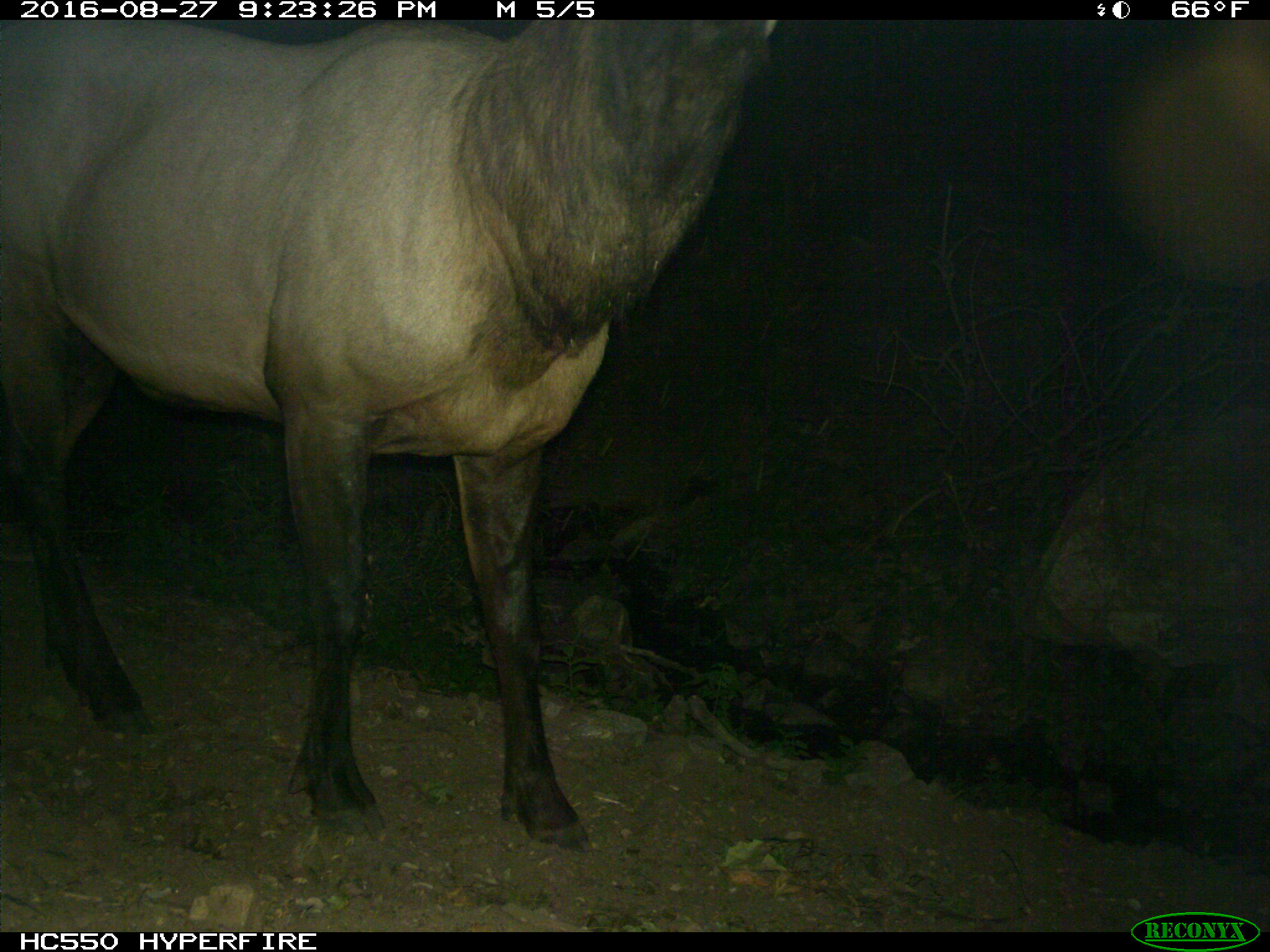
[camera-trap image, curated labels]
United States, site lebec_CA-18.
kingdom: Animalia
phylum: Chordata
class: Mammalia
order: Artiodactyla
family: Cervidae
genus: Cervus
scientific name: Cervus canadensis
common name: elk